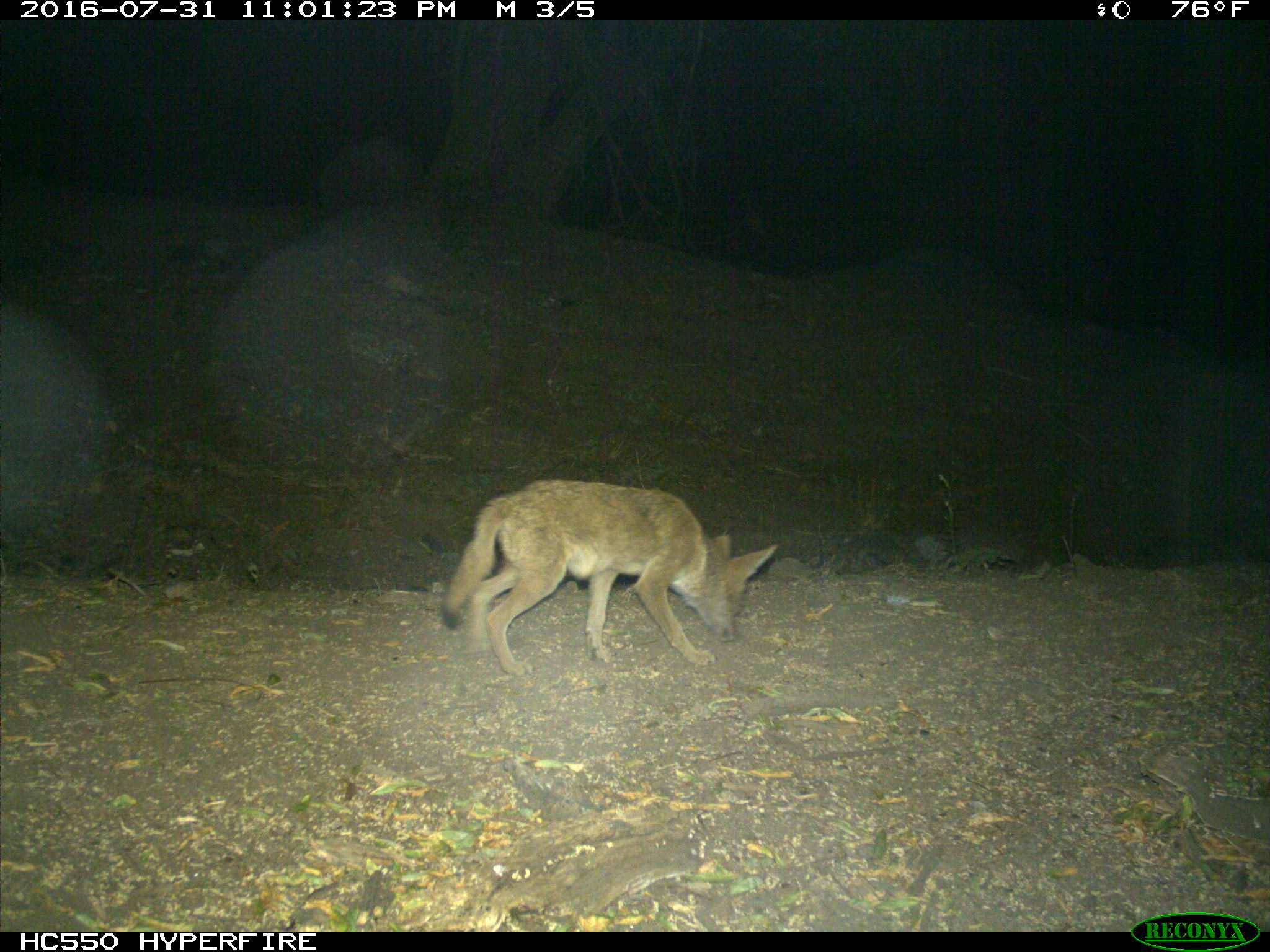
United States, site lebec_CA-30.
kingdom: Animalia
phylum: Chordata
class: Mammalia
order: Carnivora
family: Canidae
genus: Canis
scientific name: Canis latrans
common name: coyote